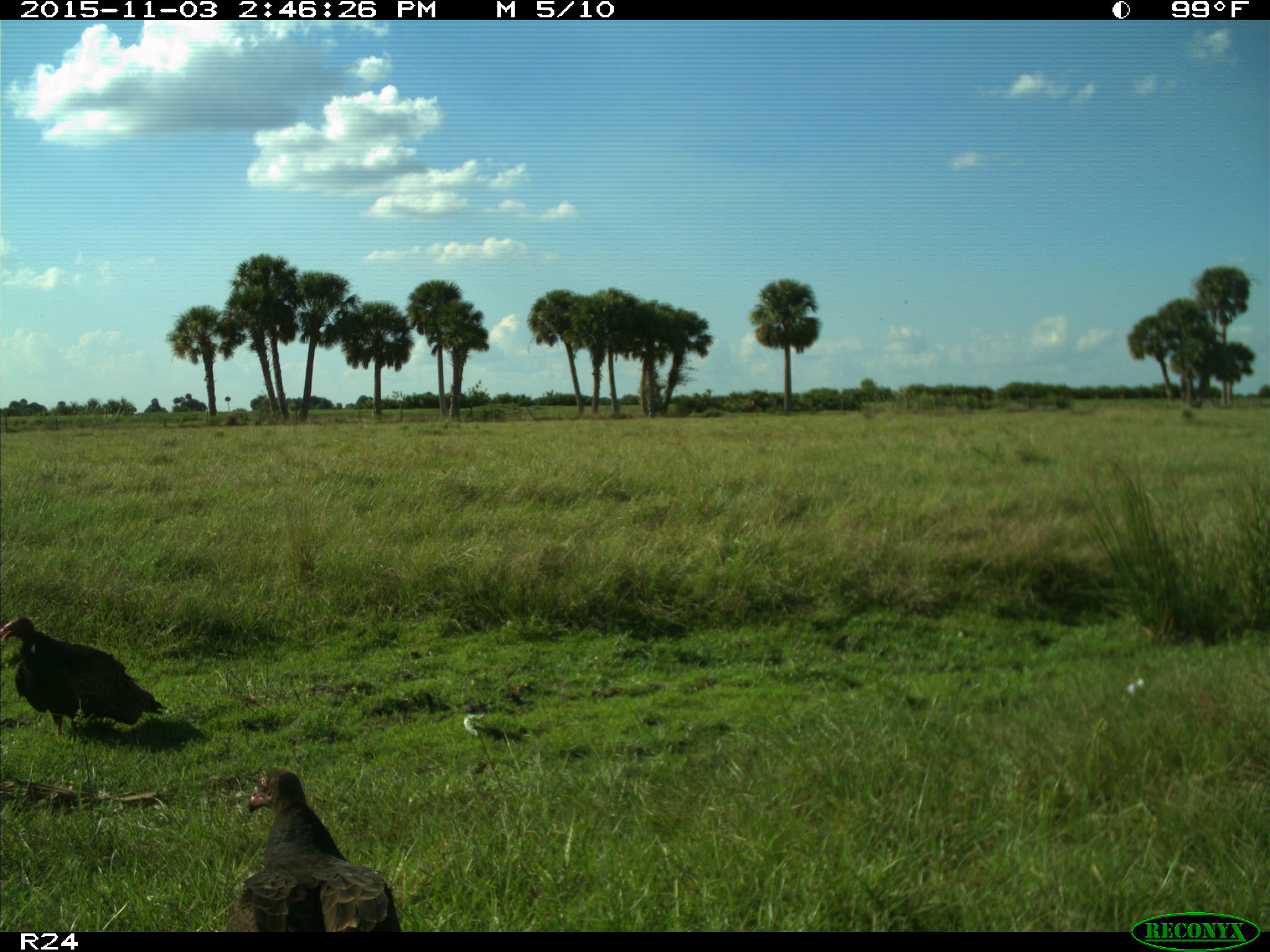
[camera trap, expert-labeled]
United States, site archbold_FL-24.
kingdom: Animalia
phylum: Chordata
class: Aves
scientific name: Aves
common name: birds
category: unidentified bird